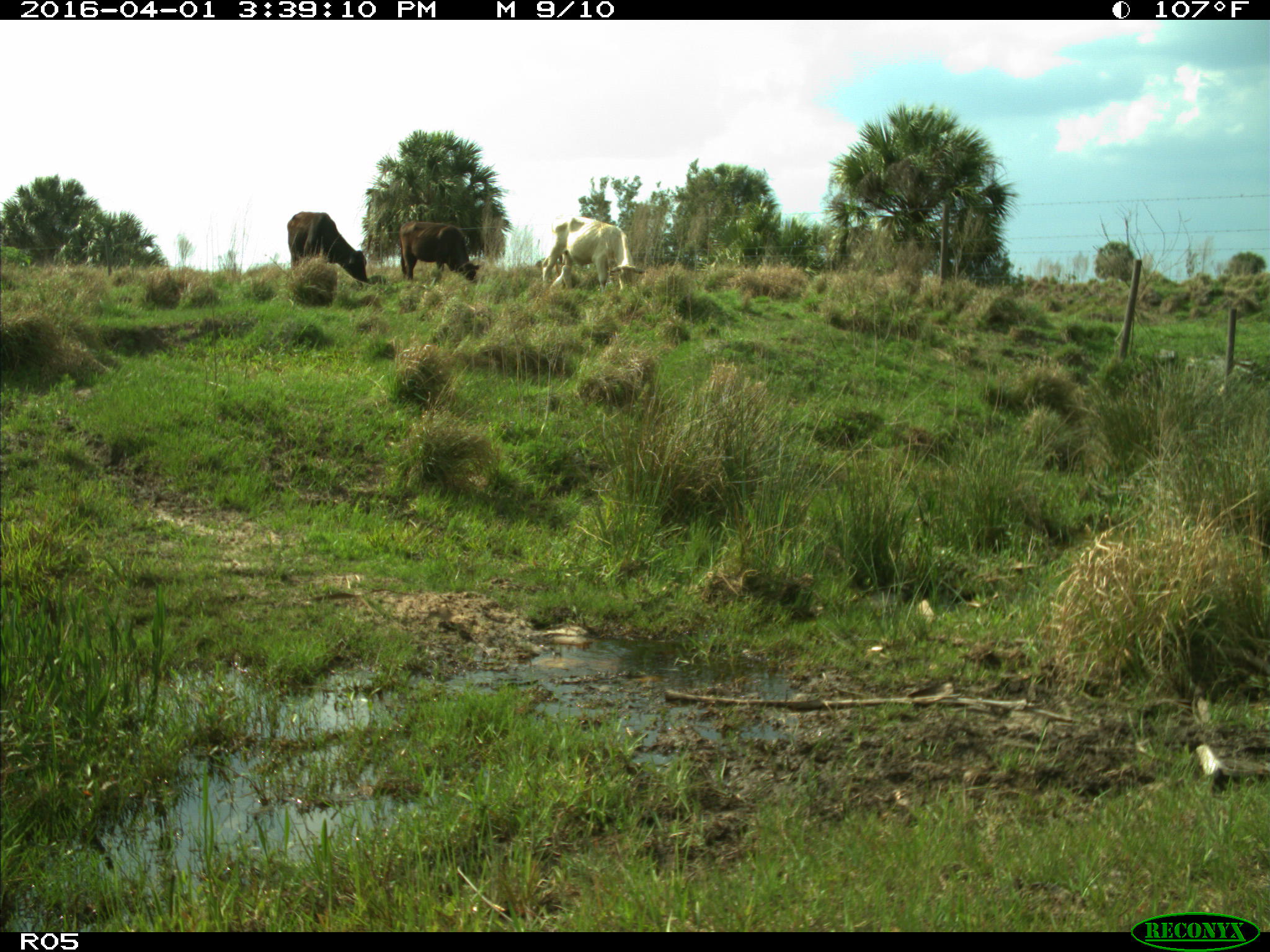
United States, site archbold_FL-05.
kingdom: Animalia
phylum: Chordata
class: Mammalia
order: Artiodactyla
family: Bovidae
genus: Bos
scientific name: Bos taurus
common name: domestic cow